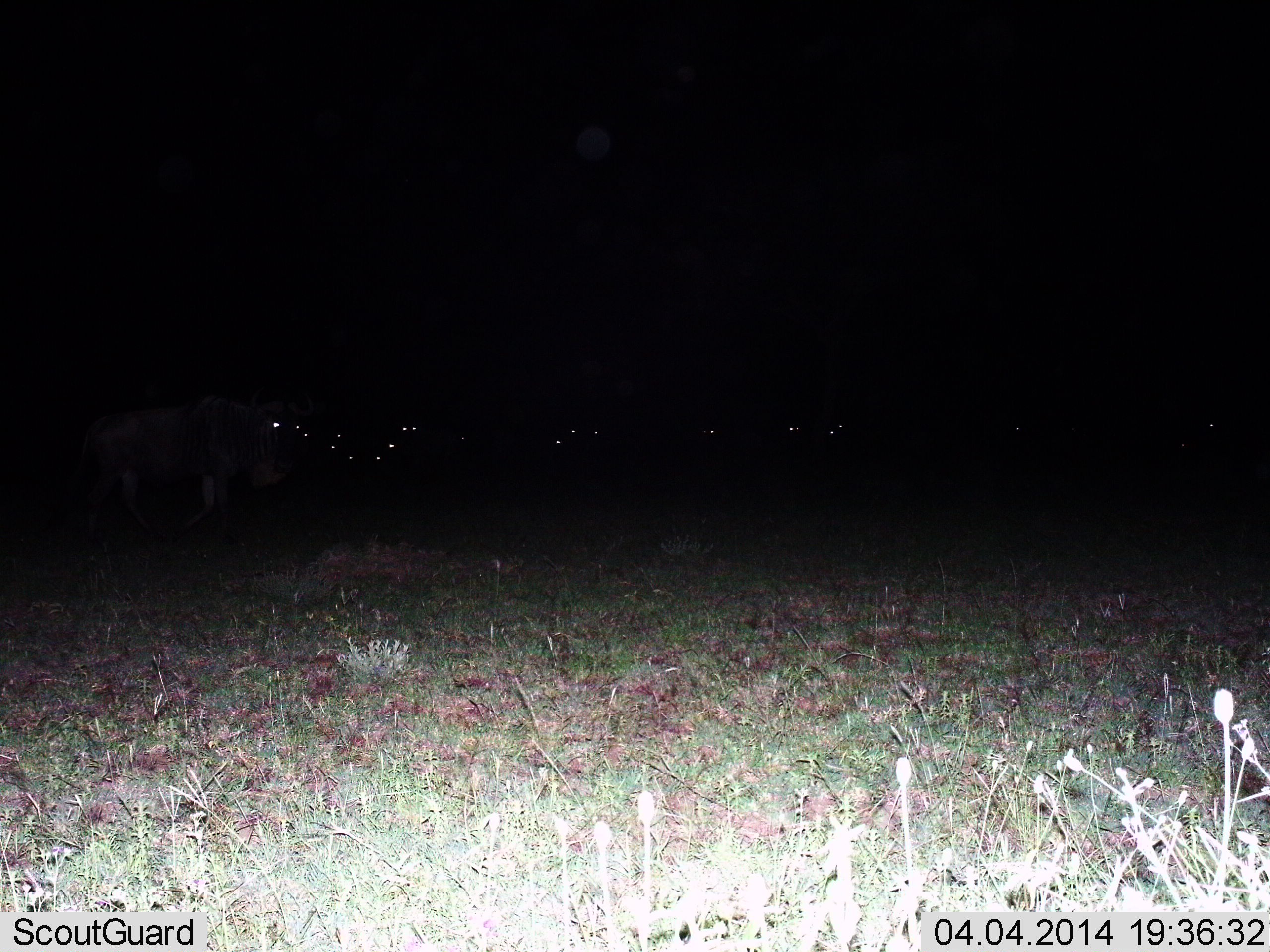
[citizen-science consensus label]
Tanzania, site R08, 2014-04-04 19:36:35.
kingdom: Animalia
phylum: Chordata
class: Mammalia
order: Artiodactyla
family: Bovidae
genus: Connochaetes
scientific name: Connochaetes taurinus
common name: blue wildebeest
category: wildebeest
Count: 11-50.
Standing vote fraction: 60%.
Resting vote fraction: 20%.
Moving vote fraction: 40%.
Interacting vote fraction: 0%.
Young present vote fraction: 0%.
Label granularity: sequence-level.